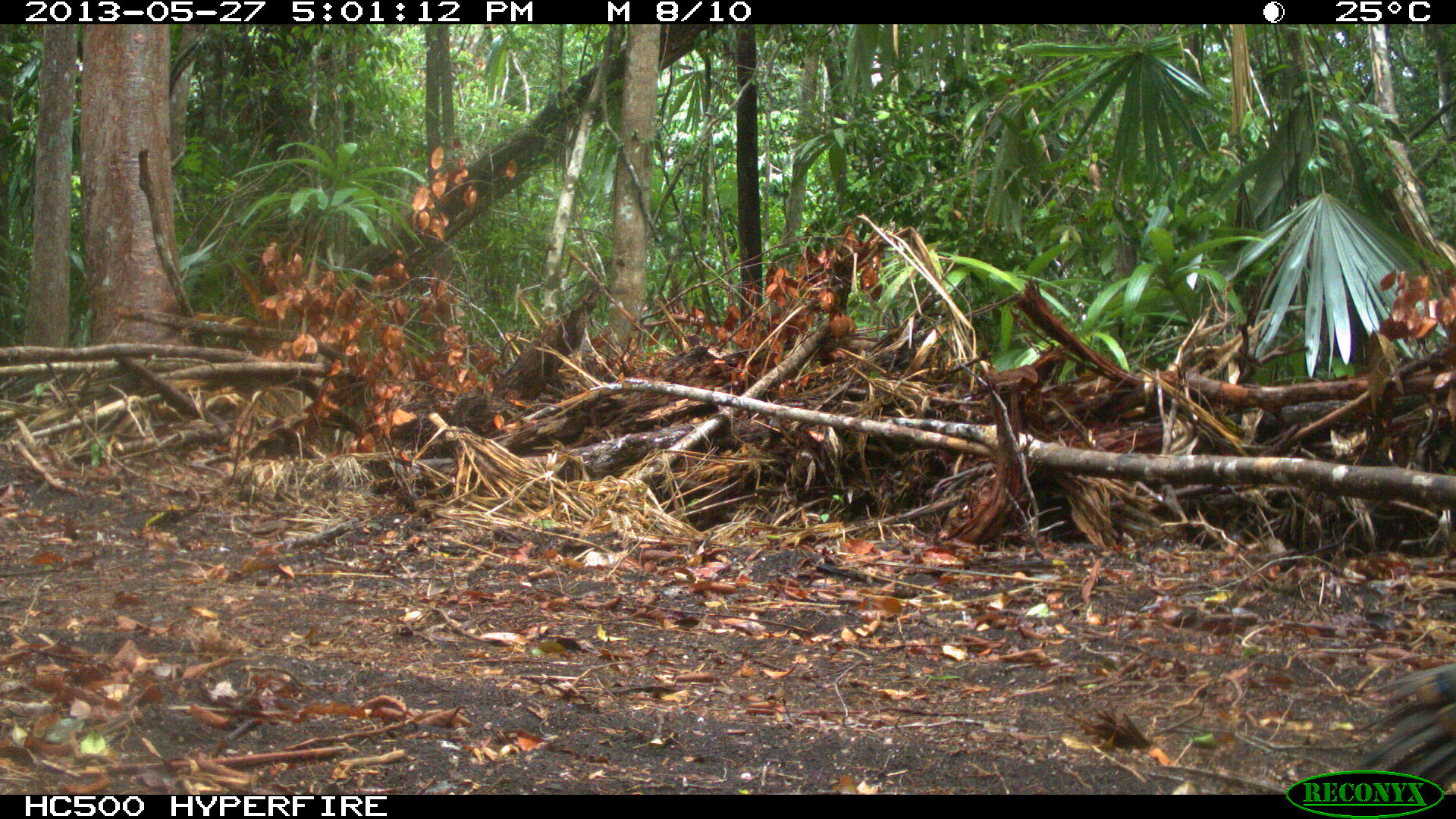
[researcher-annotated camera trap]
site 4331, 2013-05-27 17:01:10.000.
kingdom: Animalia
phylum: Chordata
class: Aves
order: Galliformes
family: Phasianidae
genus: Meleagris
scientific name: Meleagris ocellata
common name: ocellated turkey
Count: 1.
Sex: female.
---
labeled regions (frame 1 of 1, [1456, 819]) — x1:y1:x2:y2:
meleagris ocellata: 1347:658:1455:792